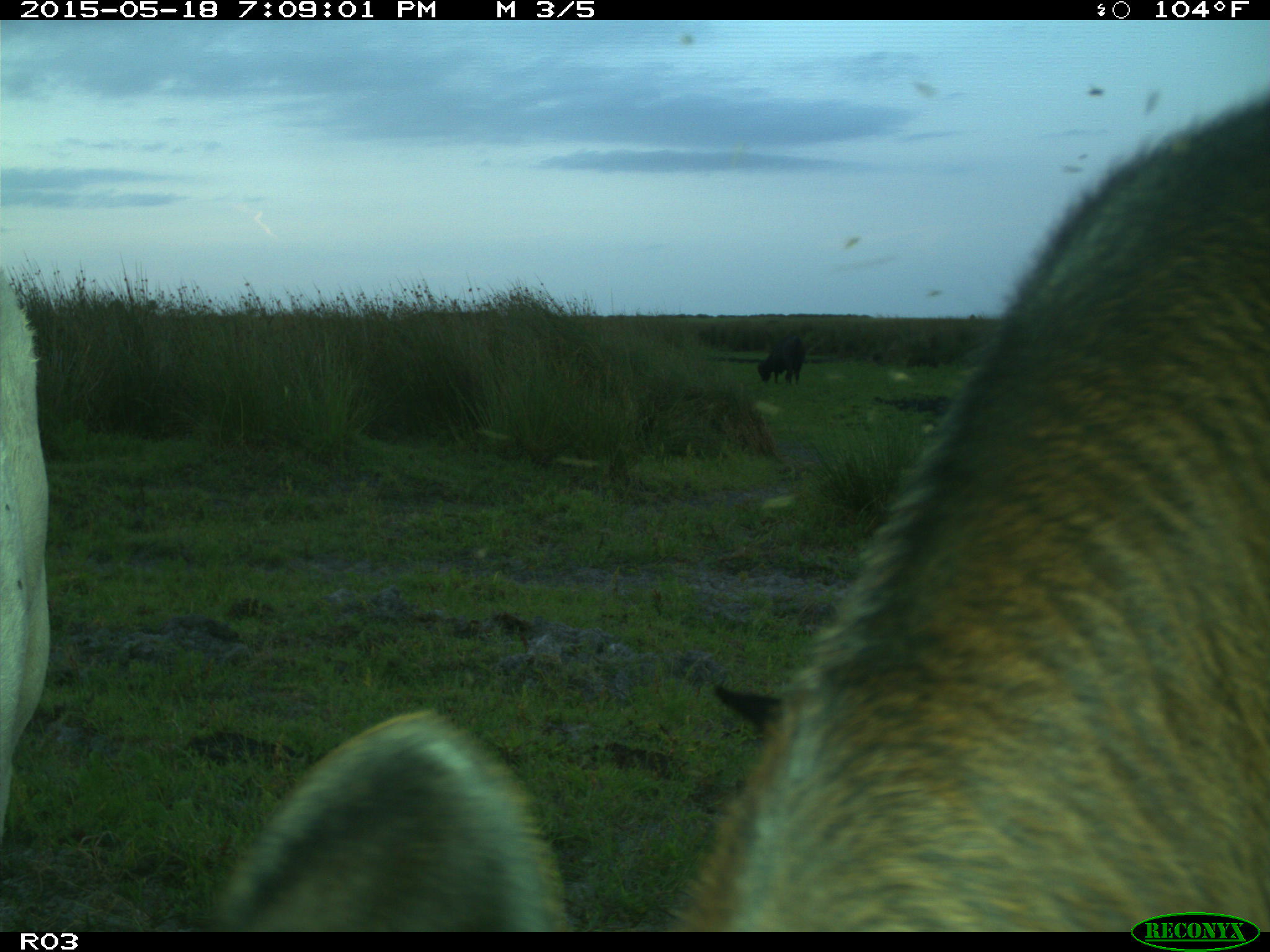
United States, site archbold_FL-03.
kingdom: Animalia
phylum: Chordata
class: Mammalia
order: Artiodactyla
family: Bovidae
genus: Bos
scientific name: Bos taurus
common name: domestic cow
Bos taurus (domestic cow).